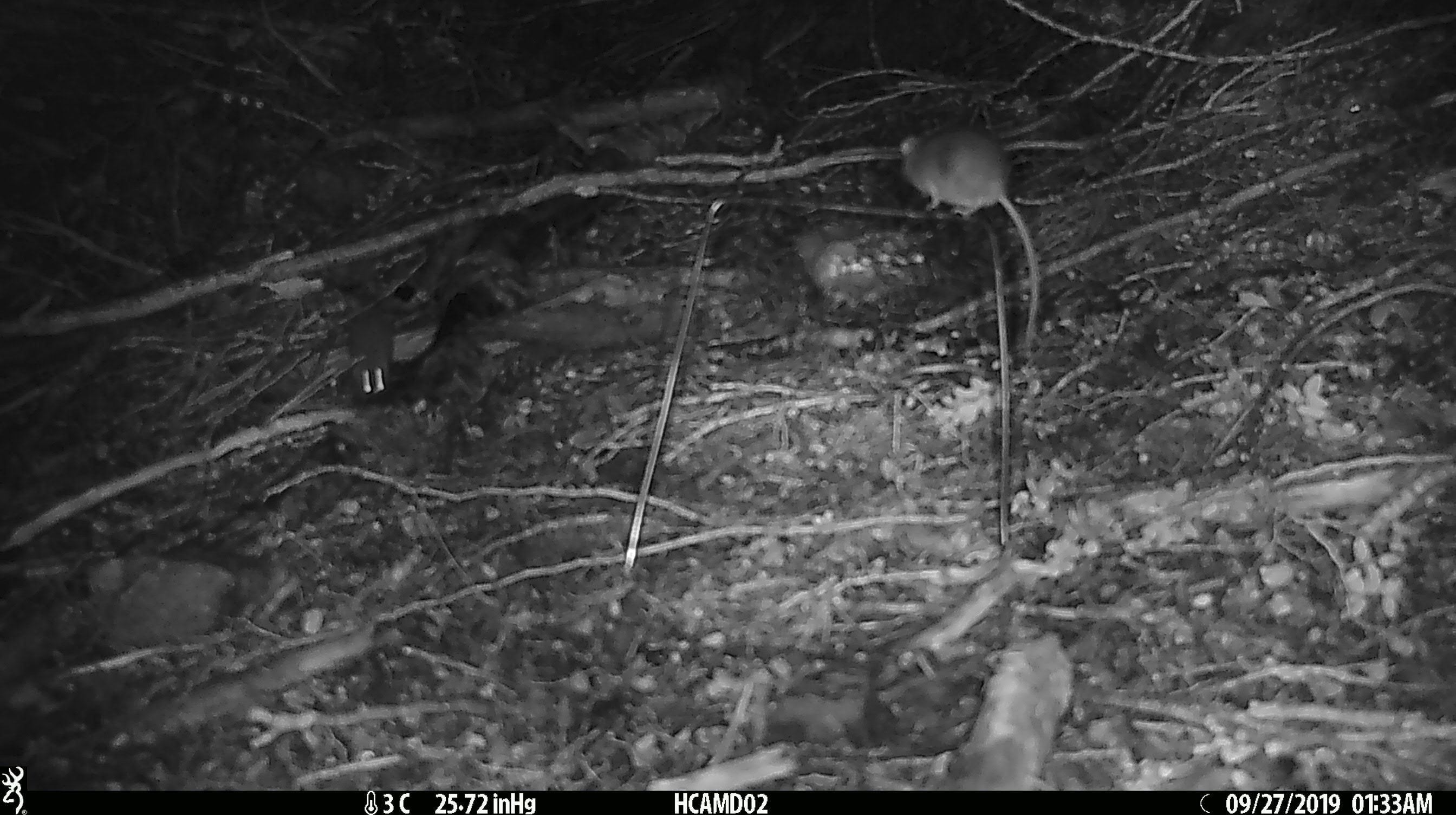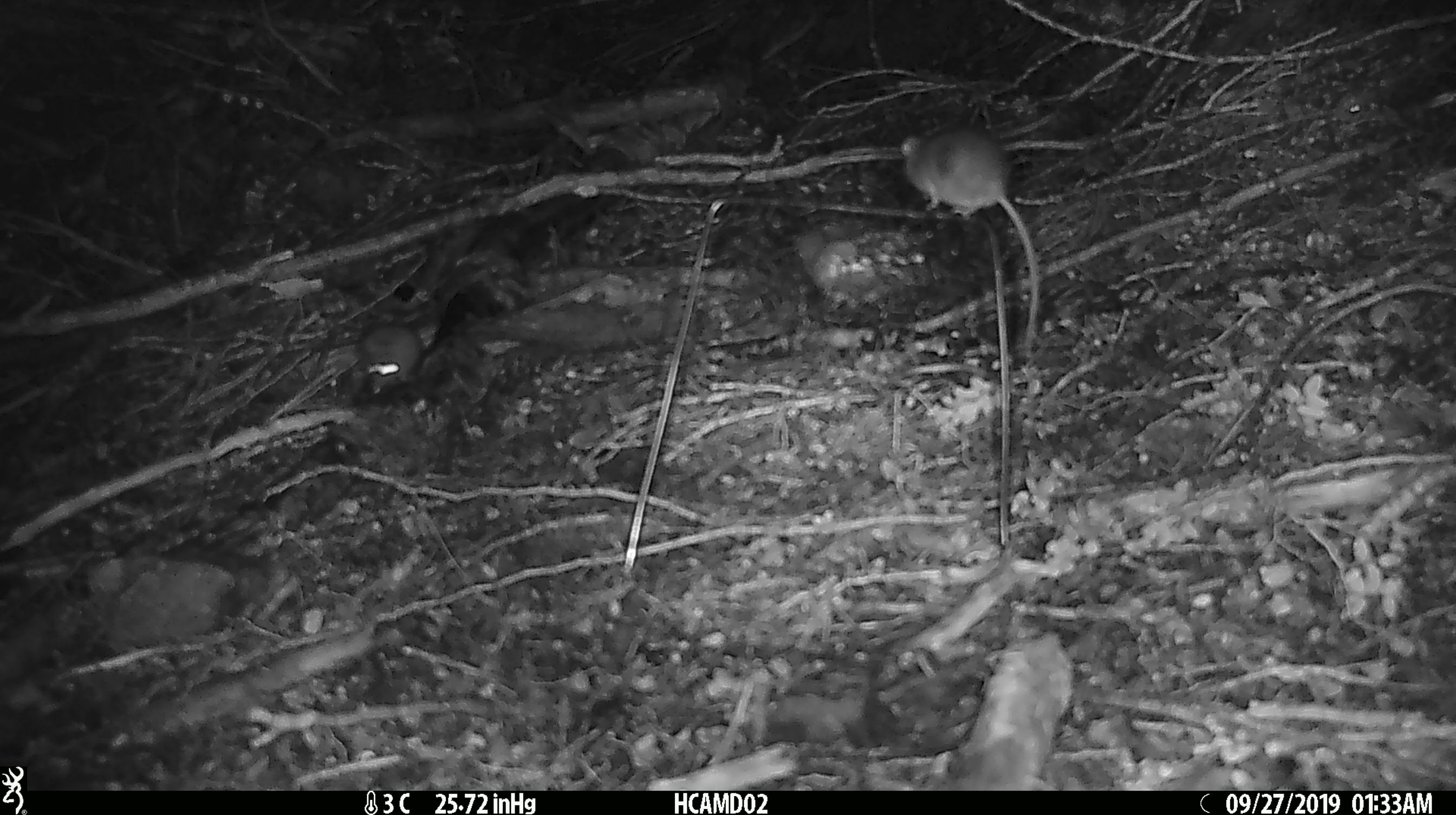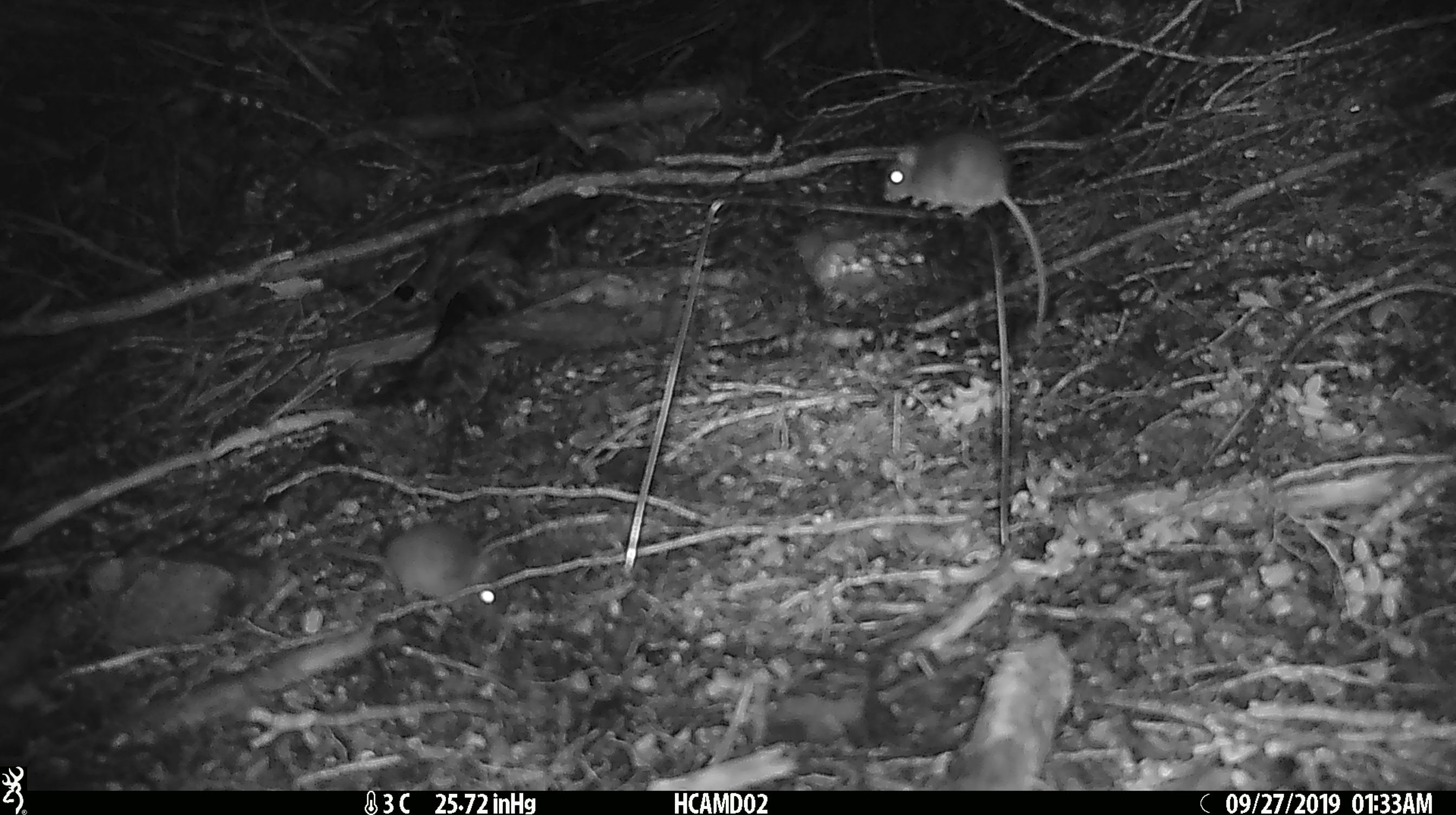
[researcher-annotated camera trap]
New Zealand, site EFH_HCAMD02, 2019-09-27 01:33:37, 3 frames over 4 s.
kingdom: Animalia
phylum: Chordata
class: Mammalia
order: Rodentia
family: Muridae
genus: Mus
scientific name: Mus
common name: mouse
Mouse (Mus).